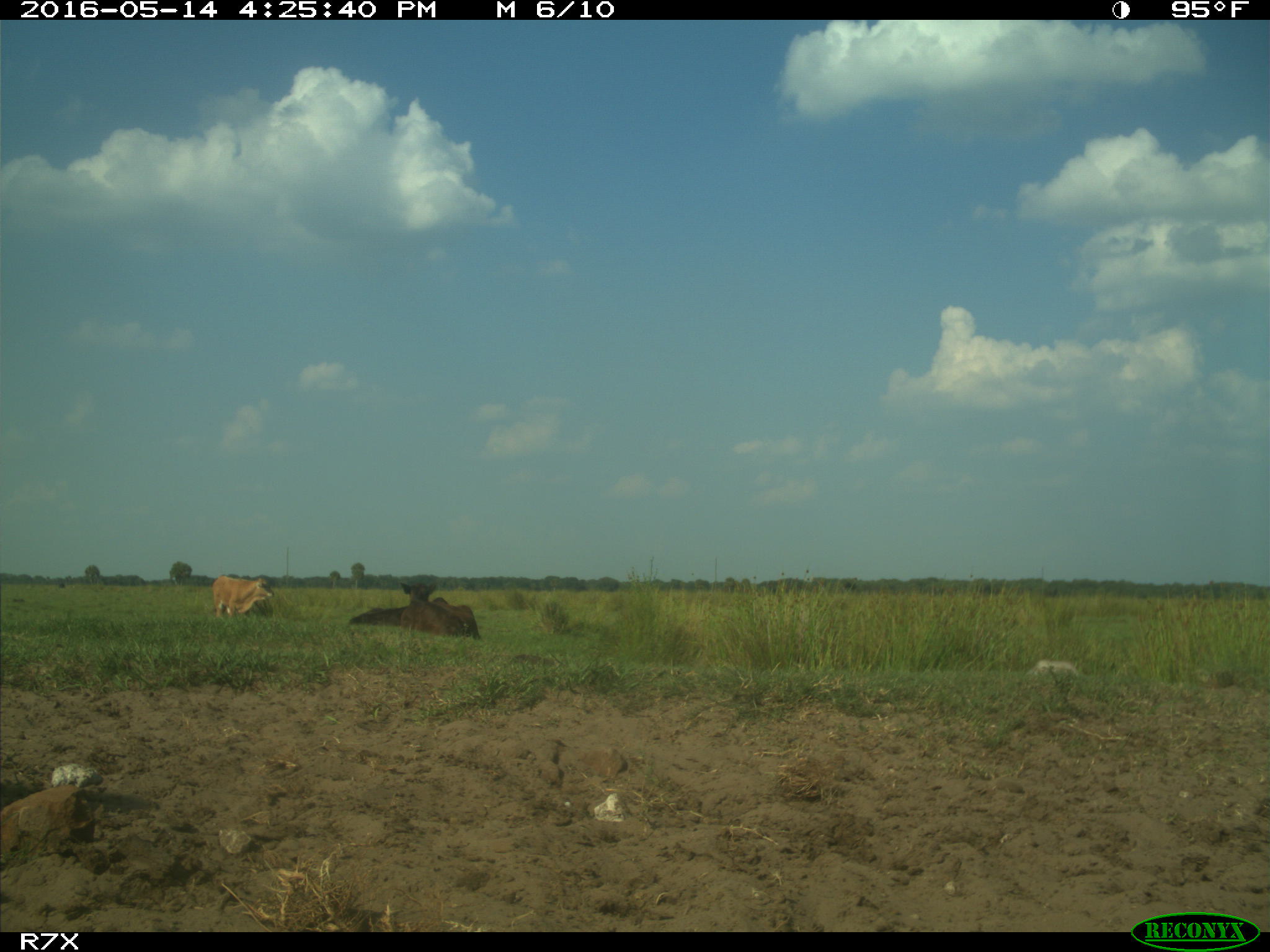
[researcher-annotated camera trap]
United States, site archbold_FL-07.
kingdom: Animalia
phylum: Chordata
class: Mammalia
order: Artiodactyla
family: Bovidae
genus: Bos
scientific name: Bos taurus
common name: domestic cow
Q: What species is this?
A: Bos taurus (domestic cow).